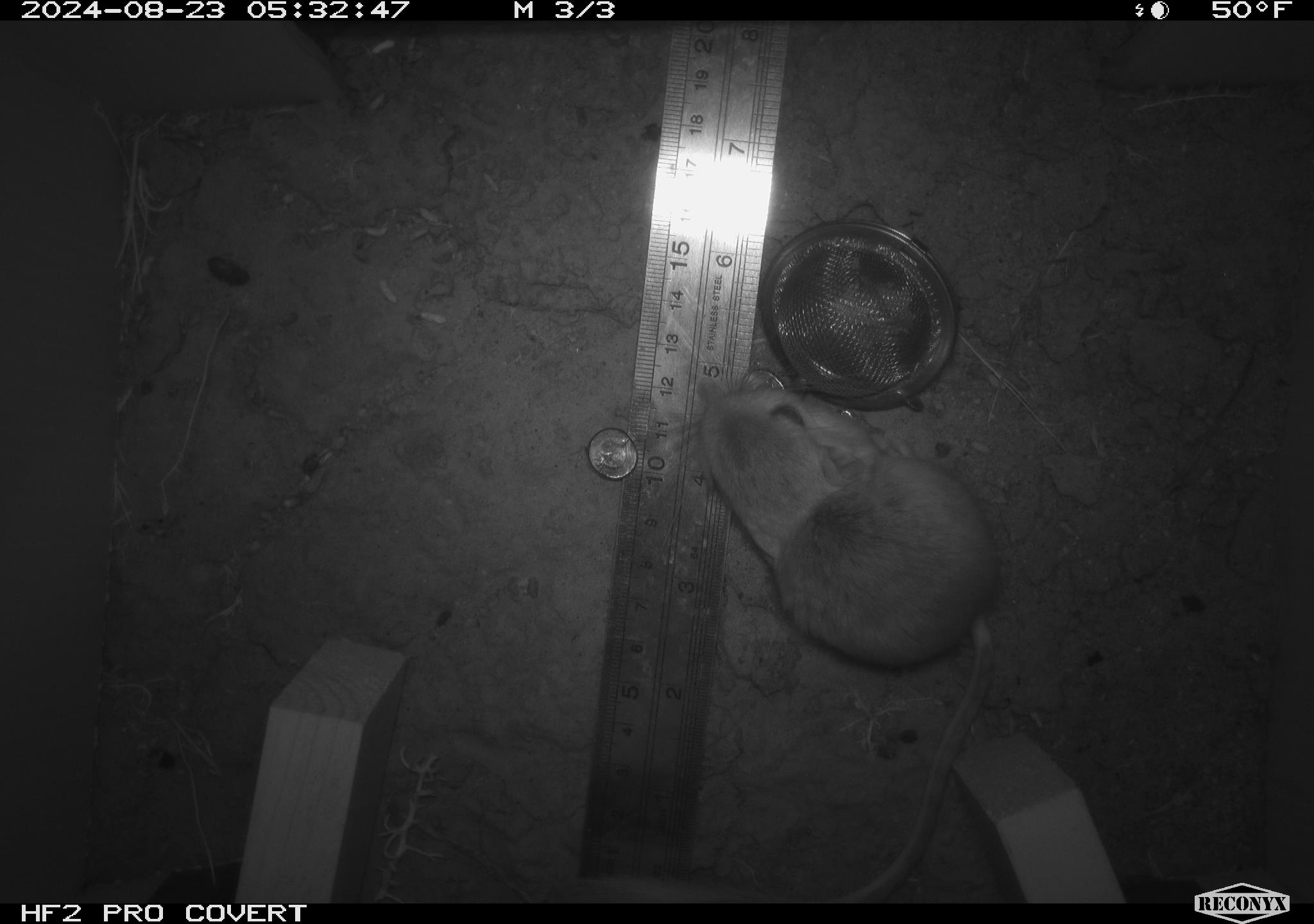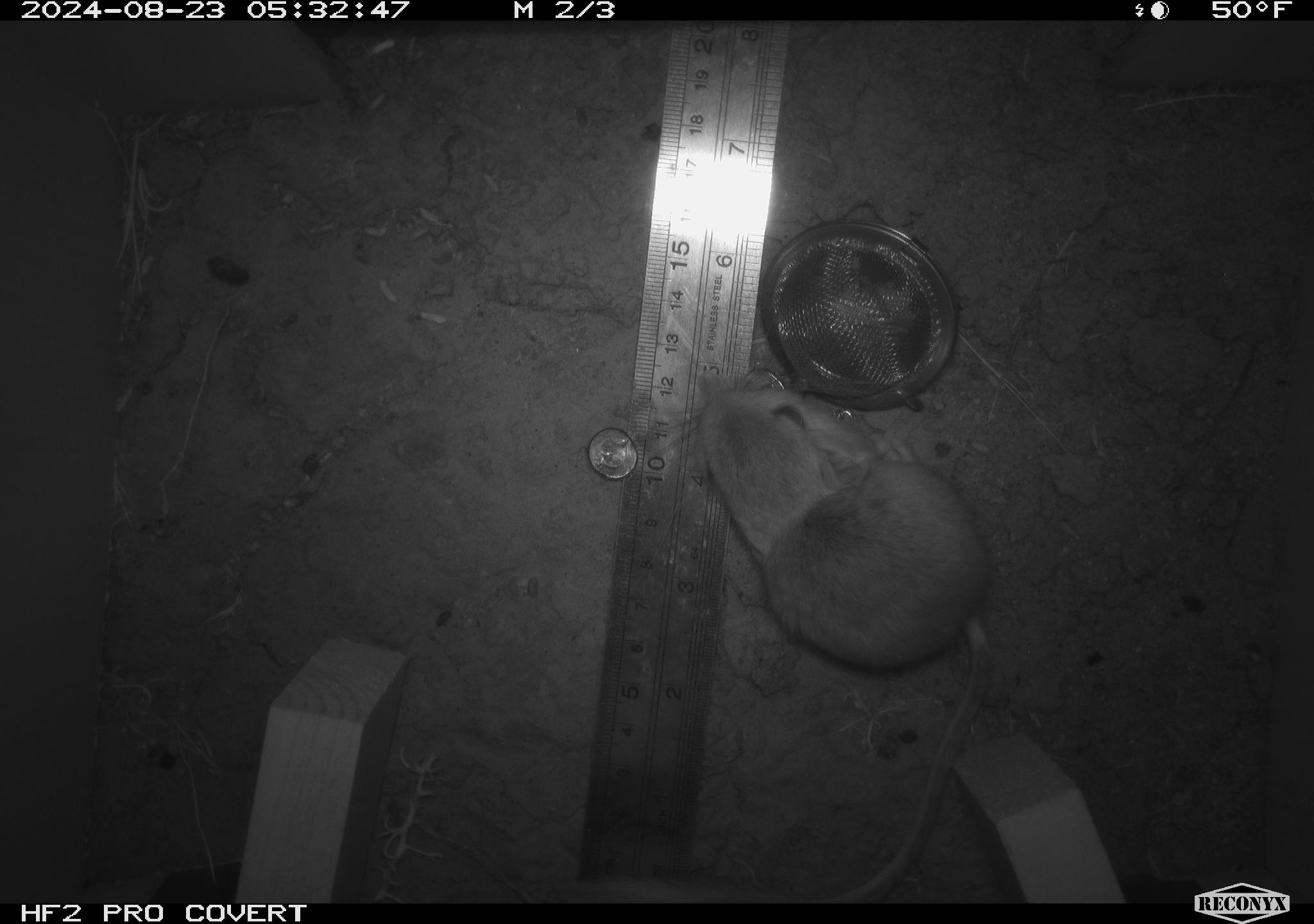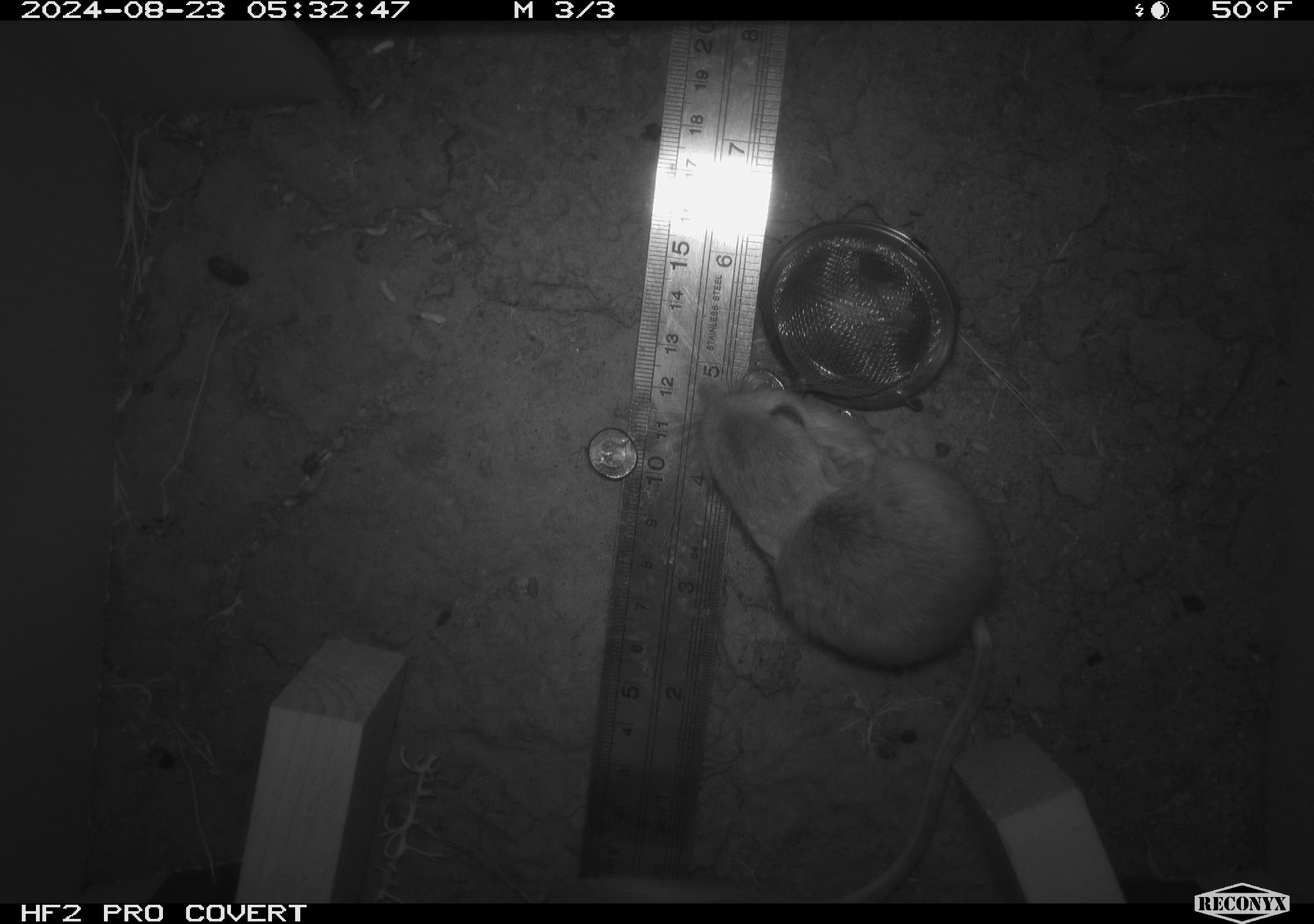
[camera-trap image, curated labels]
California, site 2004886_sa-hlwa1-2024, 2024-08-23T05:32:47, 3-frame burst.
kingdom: Animalia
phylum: Chordata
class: Mammalia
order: Rodentia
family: Heteromyidae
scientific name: Heteromyidae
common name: kangaroo rats and pocket mice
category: heteromyidae family